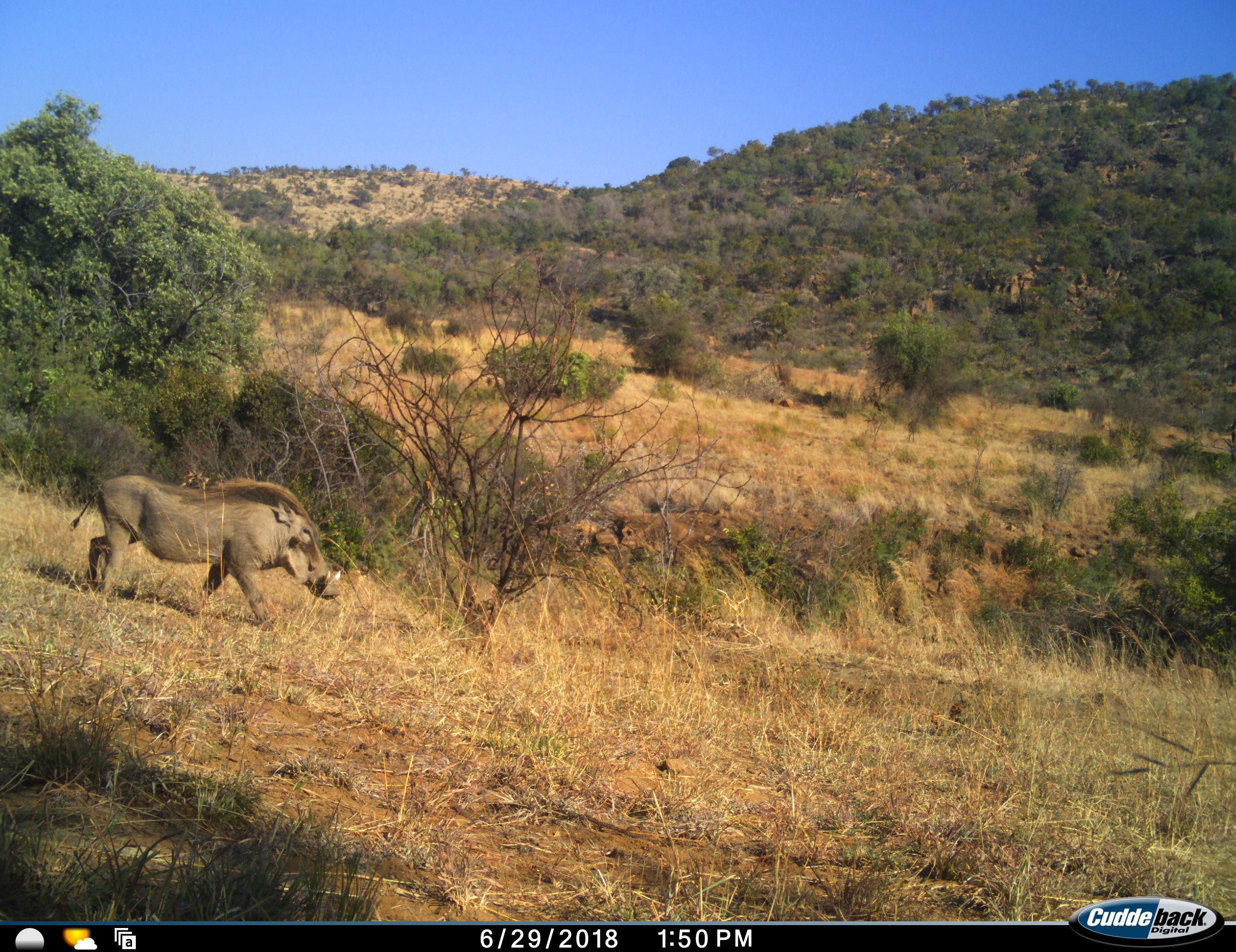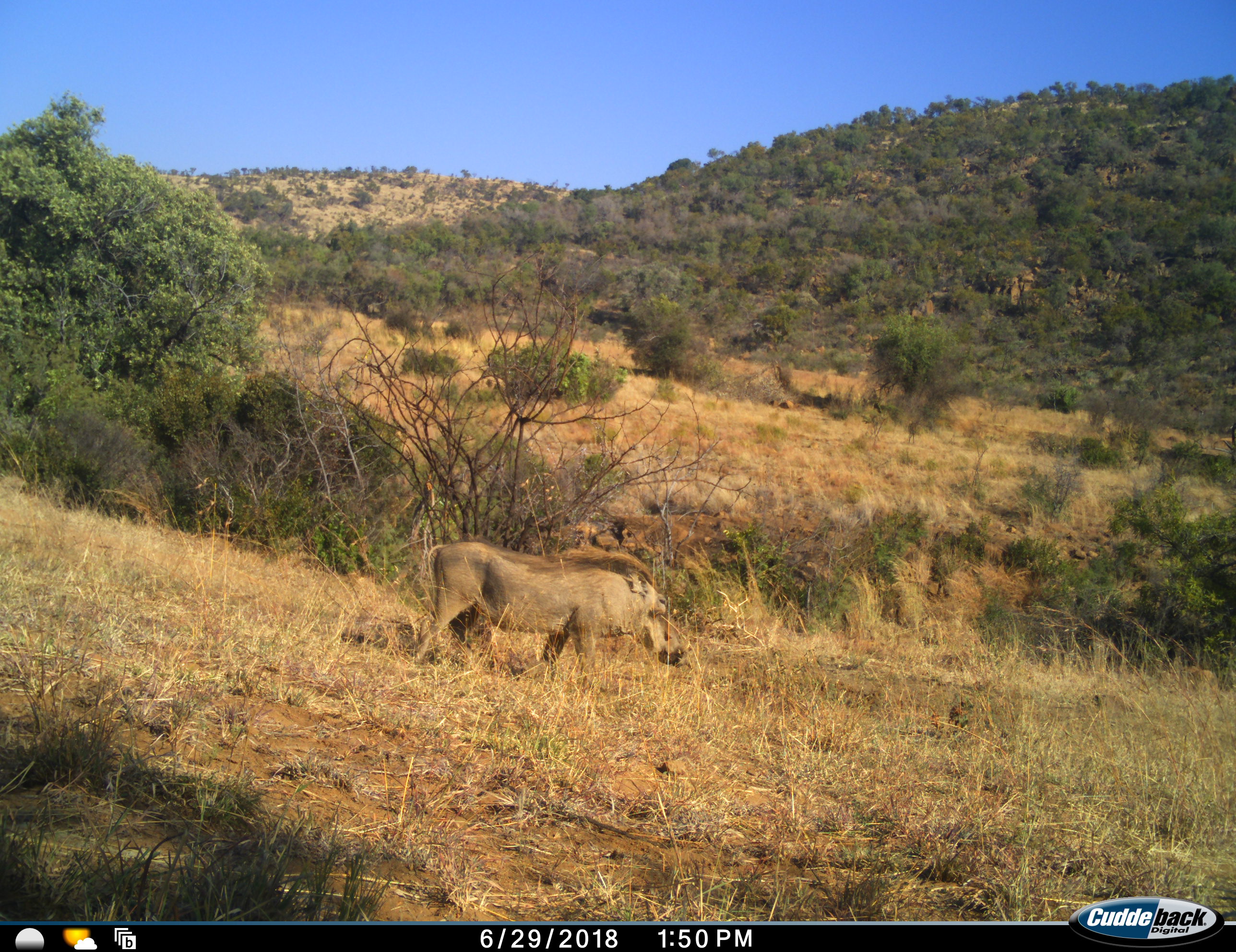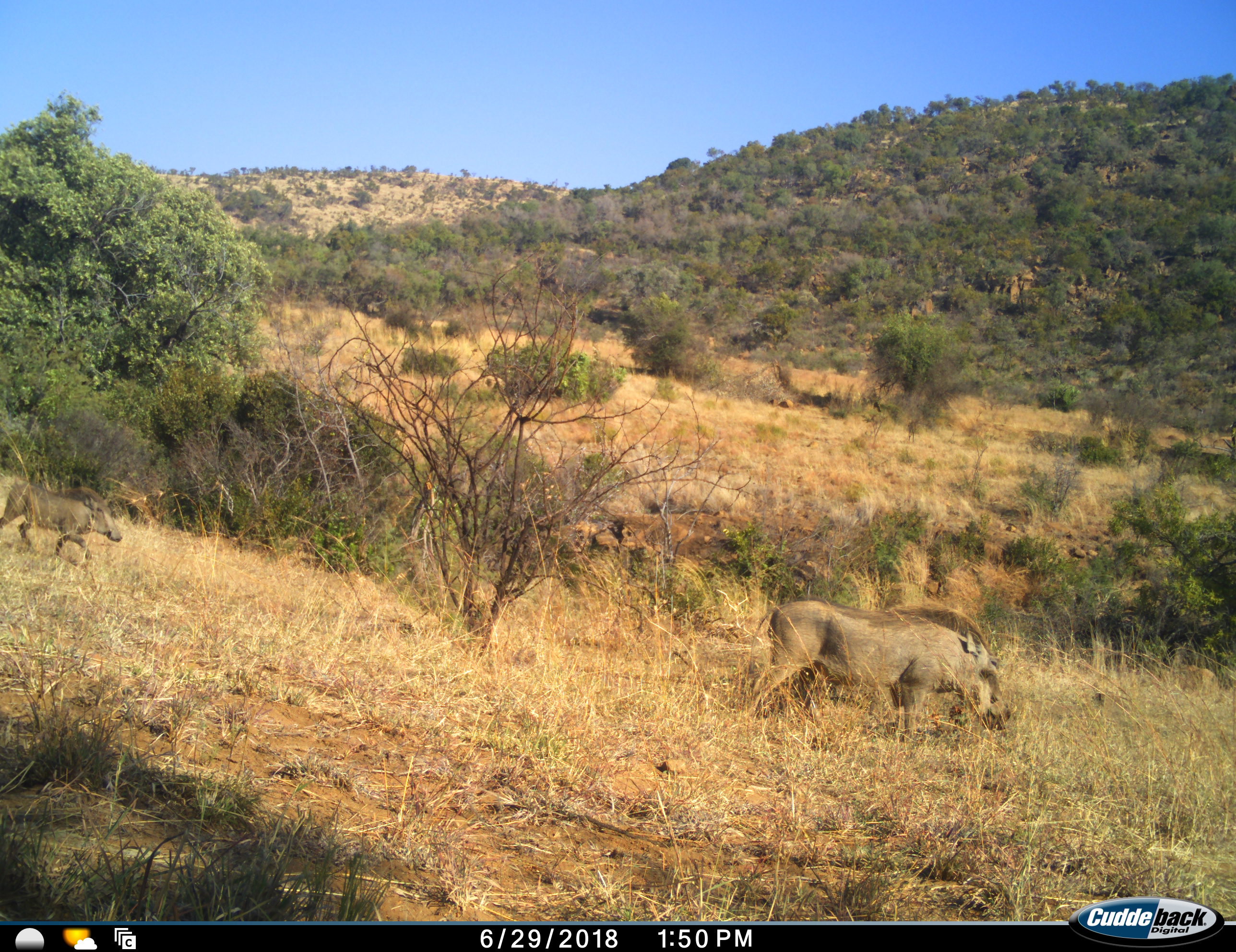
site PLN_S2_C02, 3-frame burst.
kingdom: Animalia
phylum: Chordata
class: Mammalia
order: Artiodactyla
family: Suidae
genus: Phacochoerus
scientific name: Phacochoerus africanus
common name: warthog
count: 2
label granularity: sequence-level